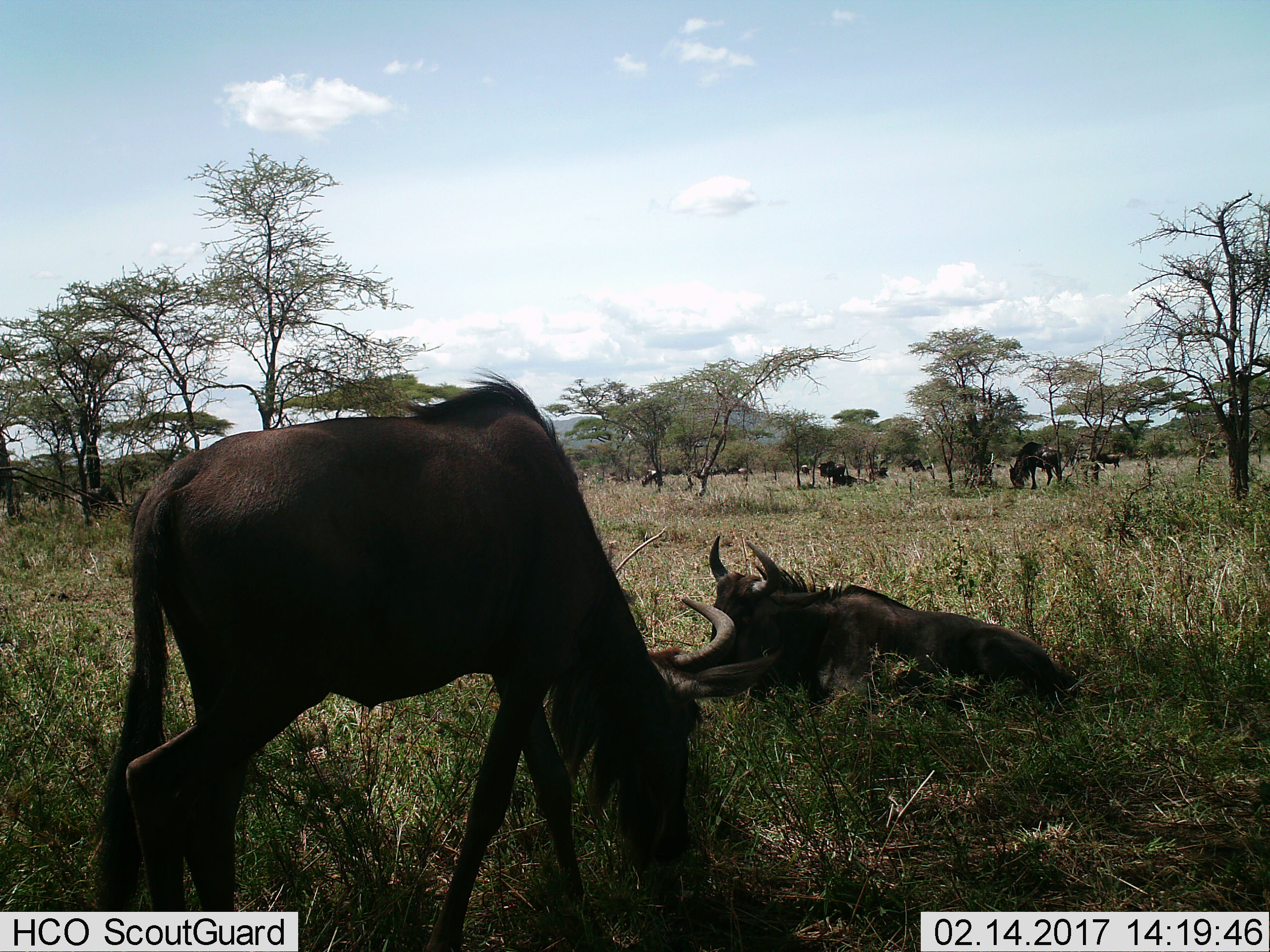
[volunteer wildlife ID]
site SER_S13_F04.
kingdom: Animalia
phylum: Chordata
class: Mammalia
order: Artiodactyla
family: Bovidae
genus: Connochaetes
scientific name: Connochaetes taurinus taurinus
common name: blue wildebeest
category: wildebeestblue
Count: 8.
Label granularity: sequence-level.